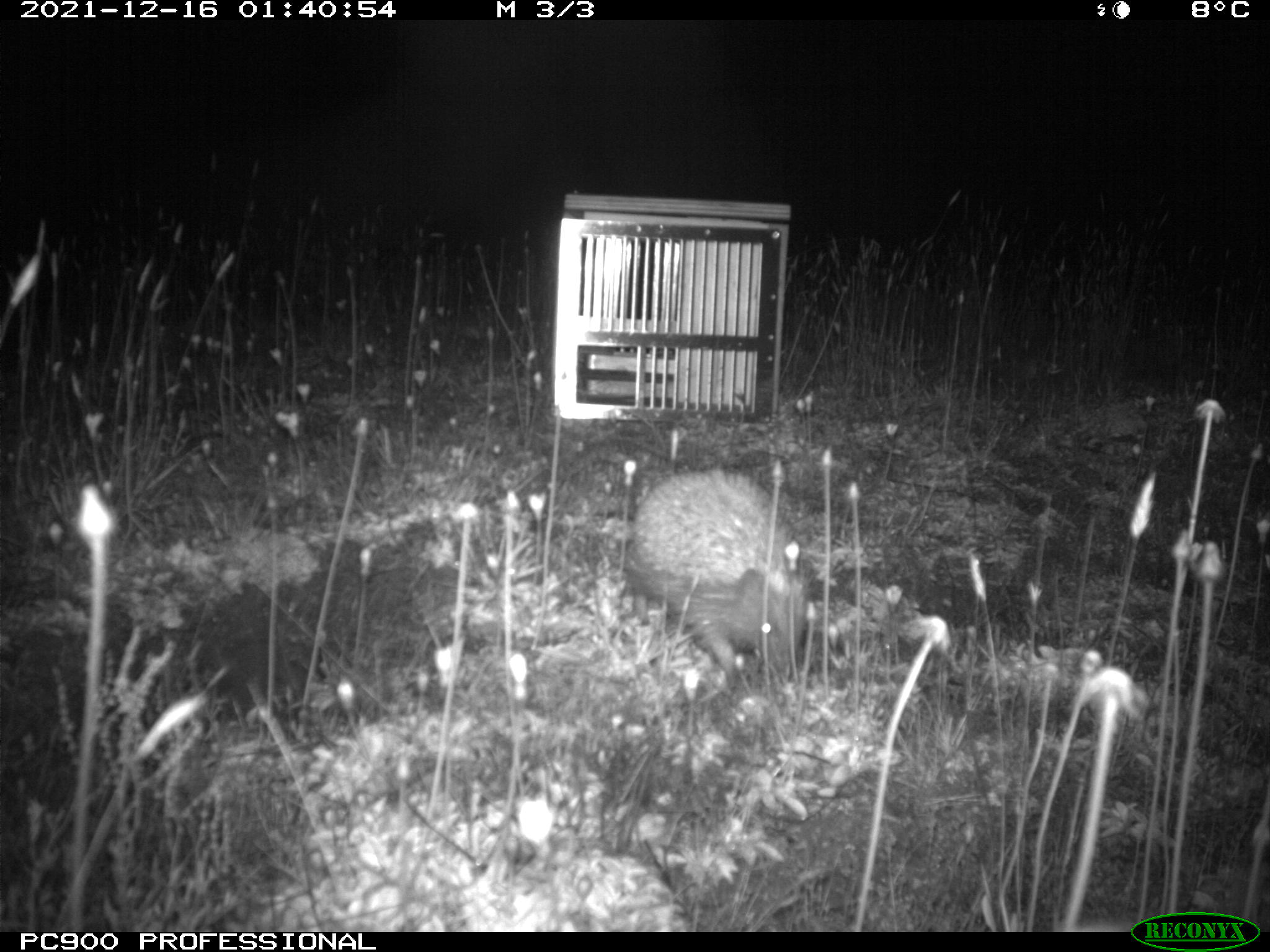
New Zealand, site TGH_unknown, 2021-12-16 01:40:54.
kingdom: Animalia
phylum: Chordata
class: Mammalia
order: Eulipotyphla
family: Erinaceidae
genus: Erinaceus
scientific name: Erinaceus europaeus europaeus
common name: european hedgehog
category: hedgehog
Hedgehog (european hedgehog) (Erinaceus europaeus europaeus).